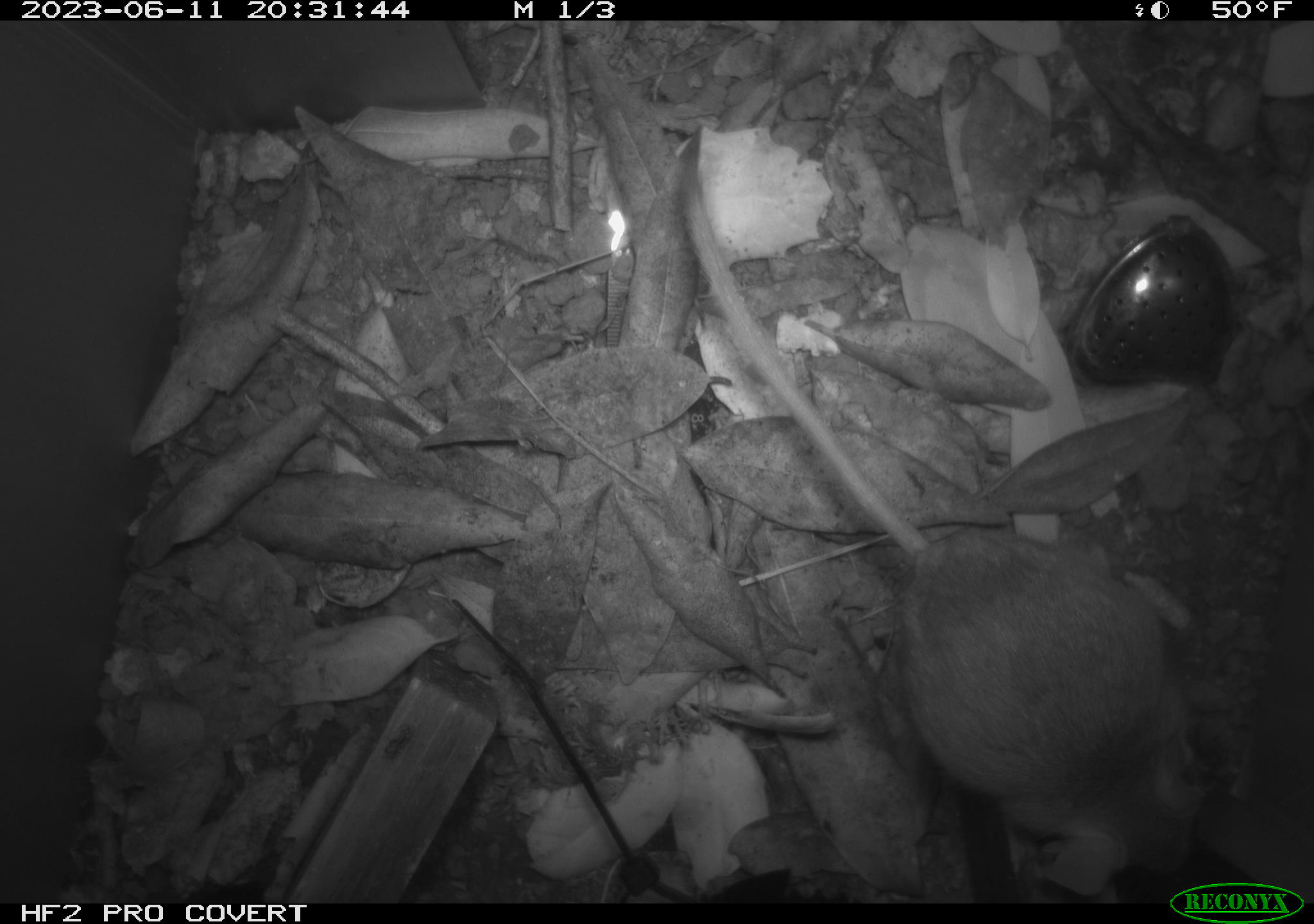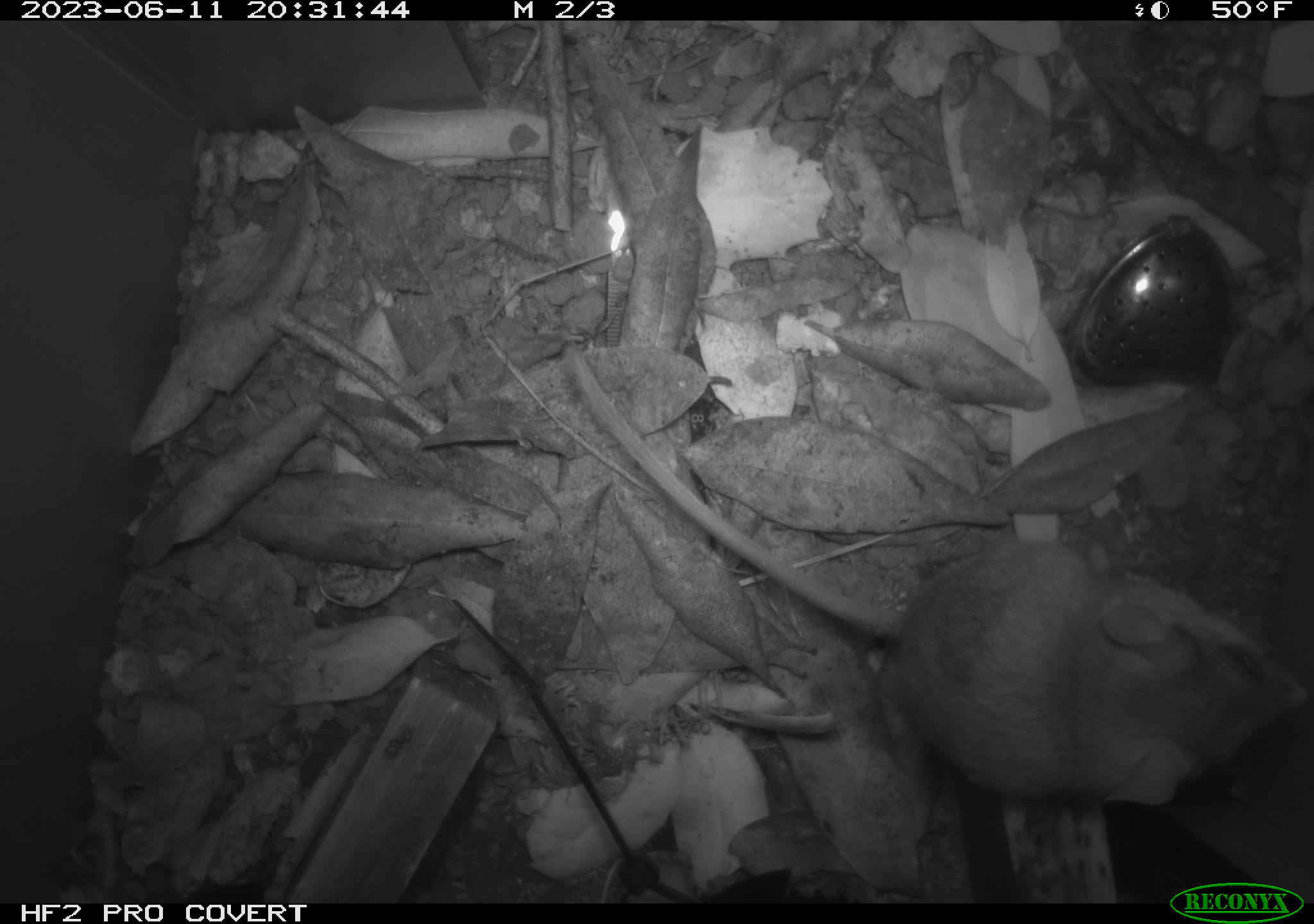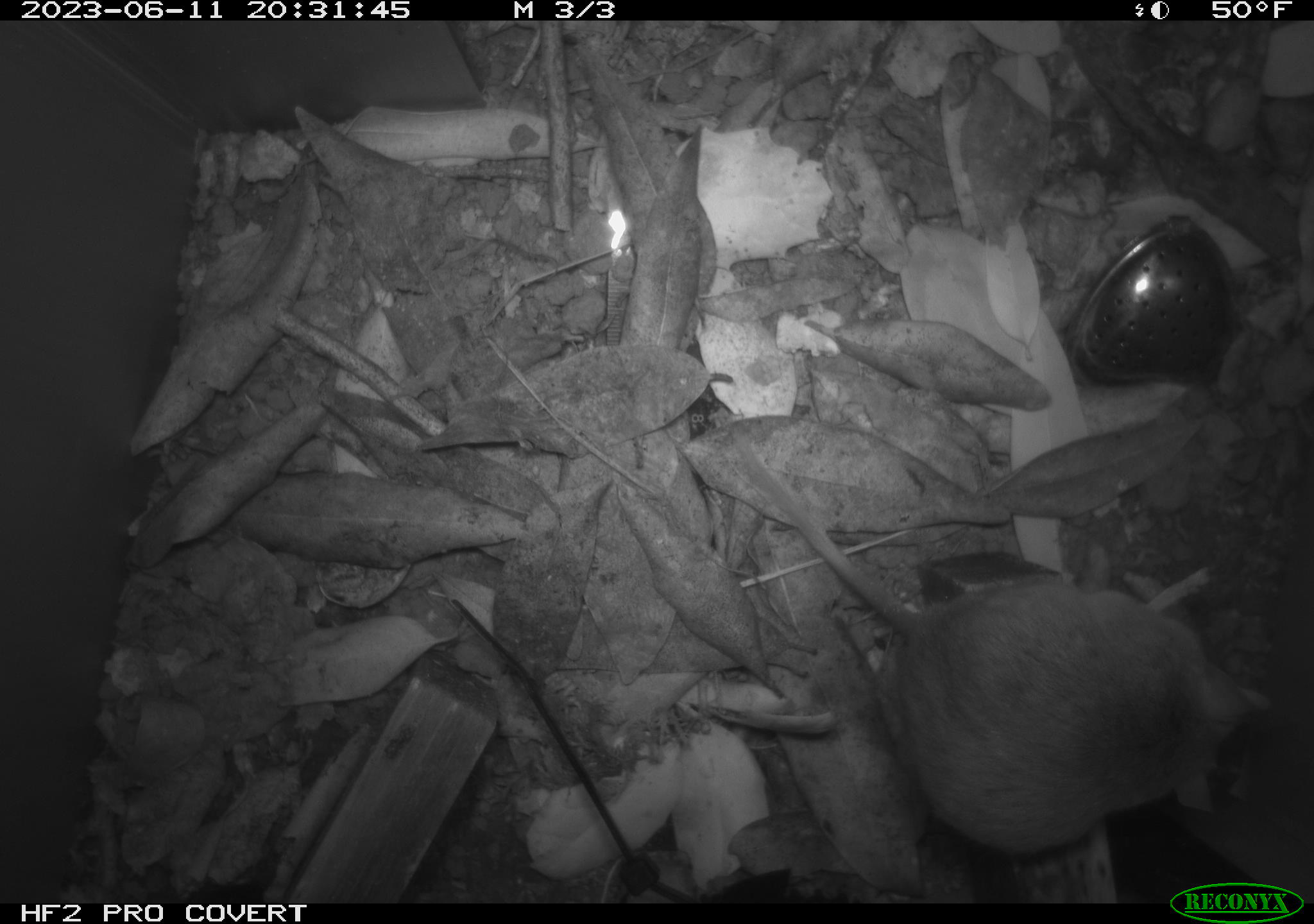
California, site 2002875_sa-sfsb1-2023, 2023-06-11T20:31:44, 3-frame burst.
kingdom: Animalia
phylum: Chordata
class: Mammalia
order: Rodentia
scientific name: Rodentia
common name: mouse species